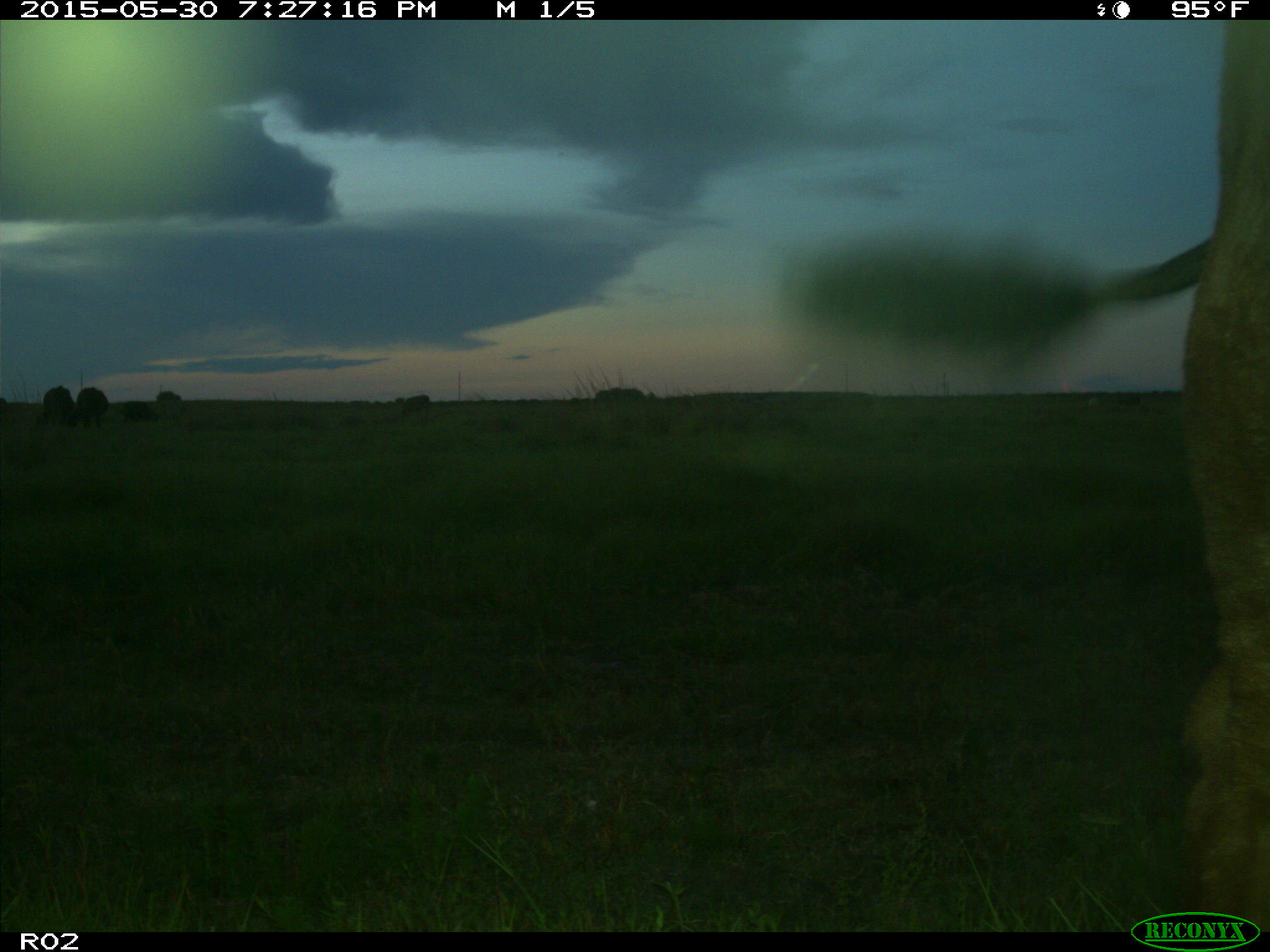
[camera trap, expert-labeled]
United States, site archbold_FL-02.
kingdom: Animalia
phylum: Chordata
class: Mammalia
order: Artiodactyla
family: Bovidae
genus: Bos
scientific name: Bos taurus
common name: domestic cow